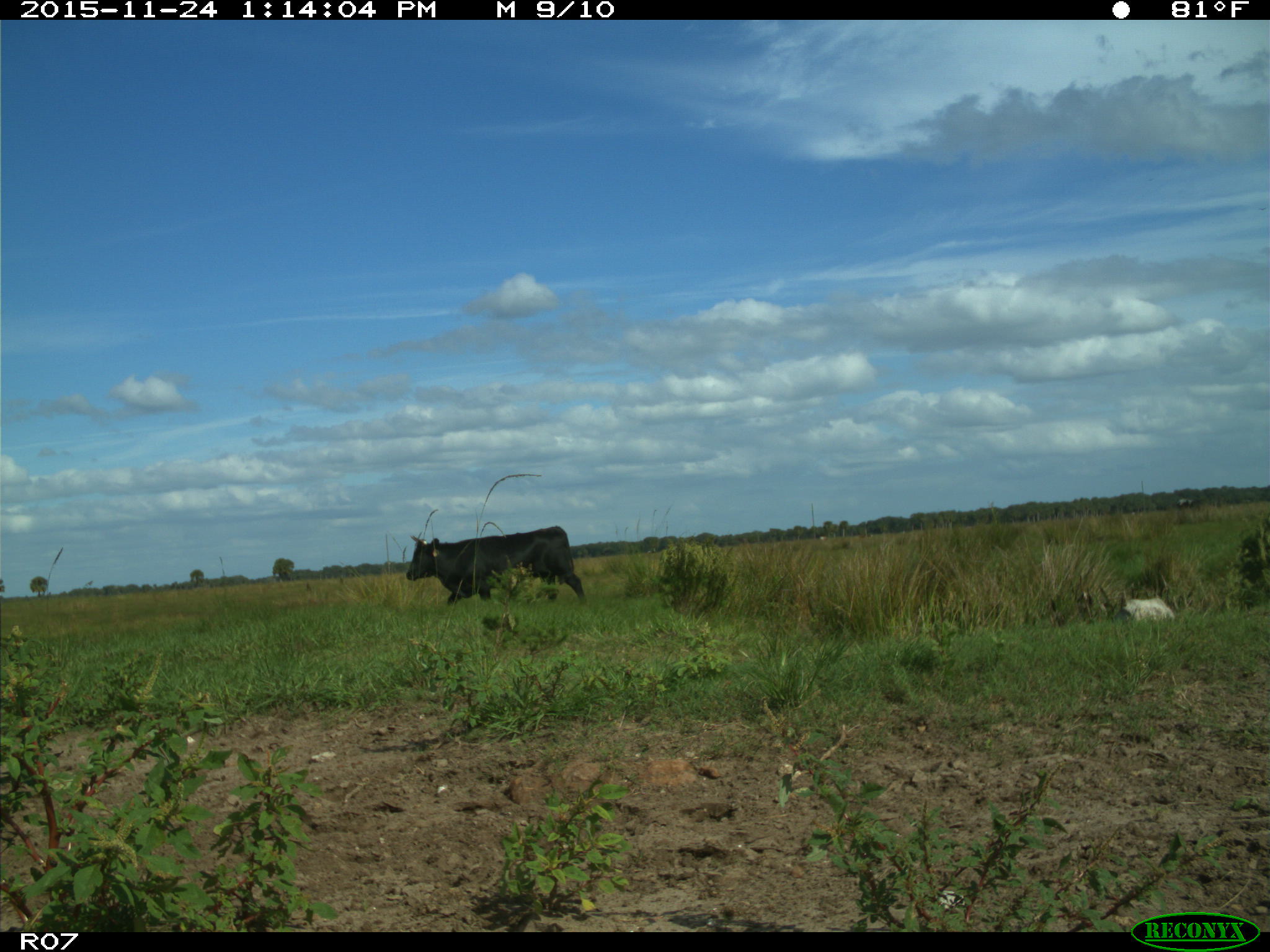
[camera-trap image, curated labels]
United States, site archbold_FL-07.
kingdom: Animalia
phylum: Chordata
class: Mammalia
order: Artiodactyla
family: Bovidae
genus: Bos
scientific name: Bos taurus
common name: domestic cow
Bos taurus (domestic cow).